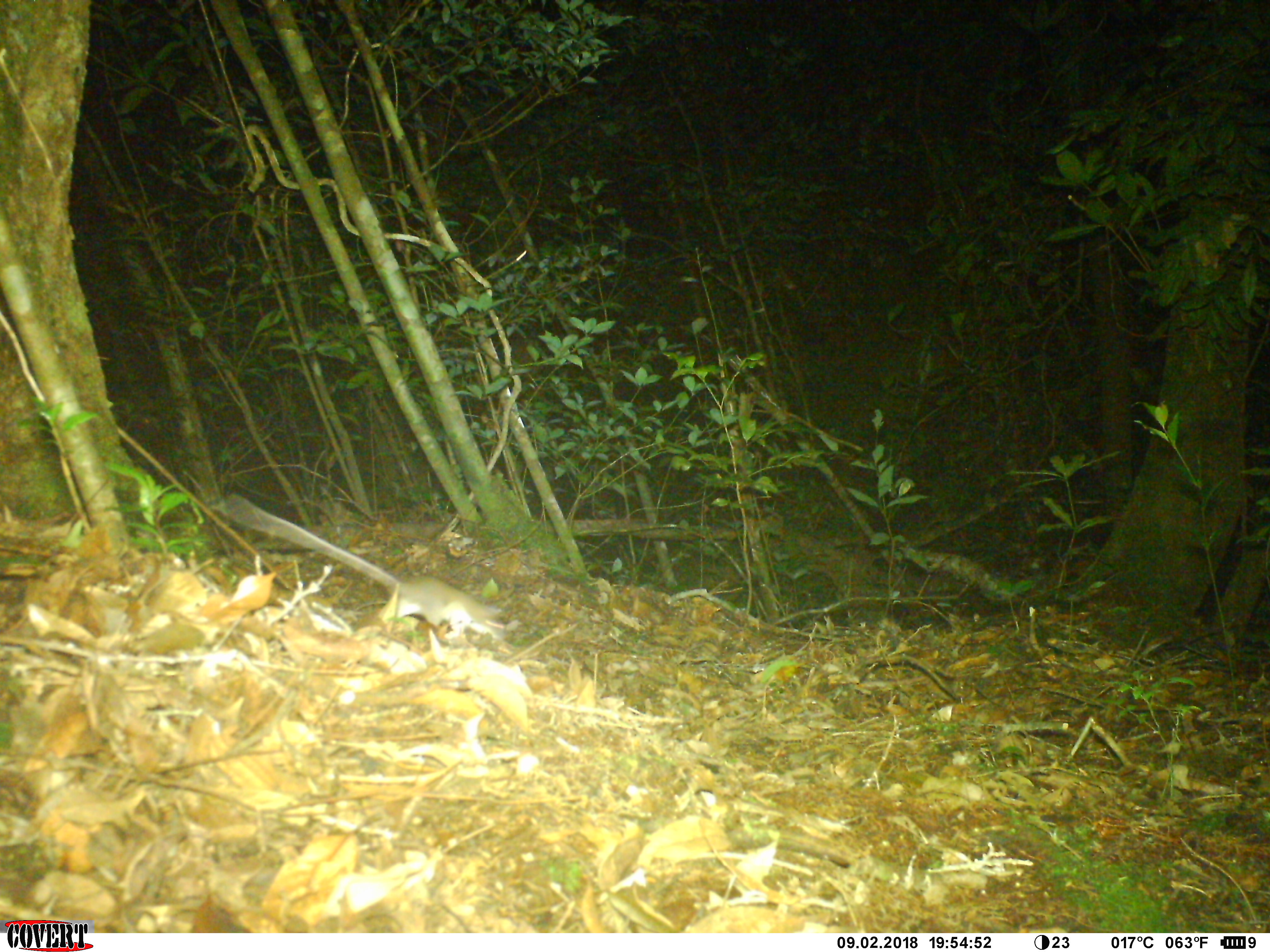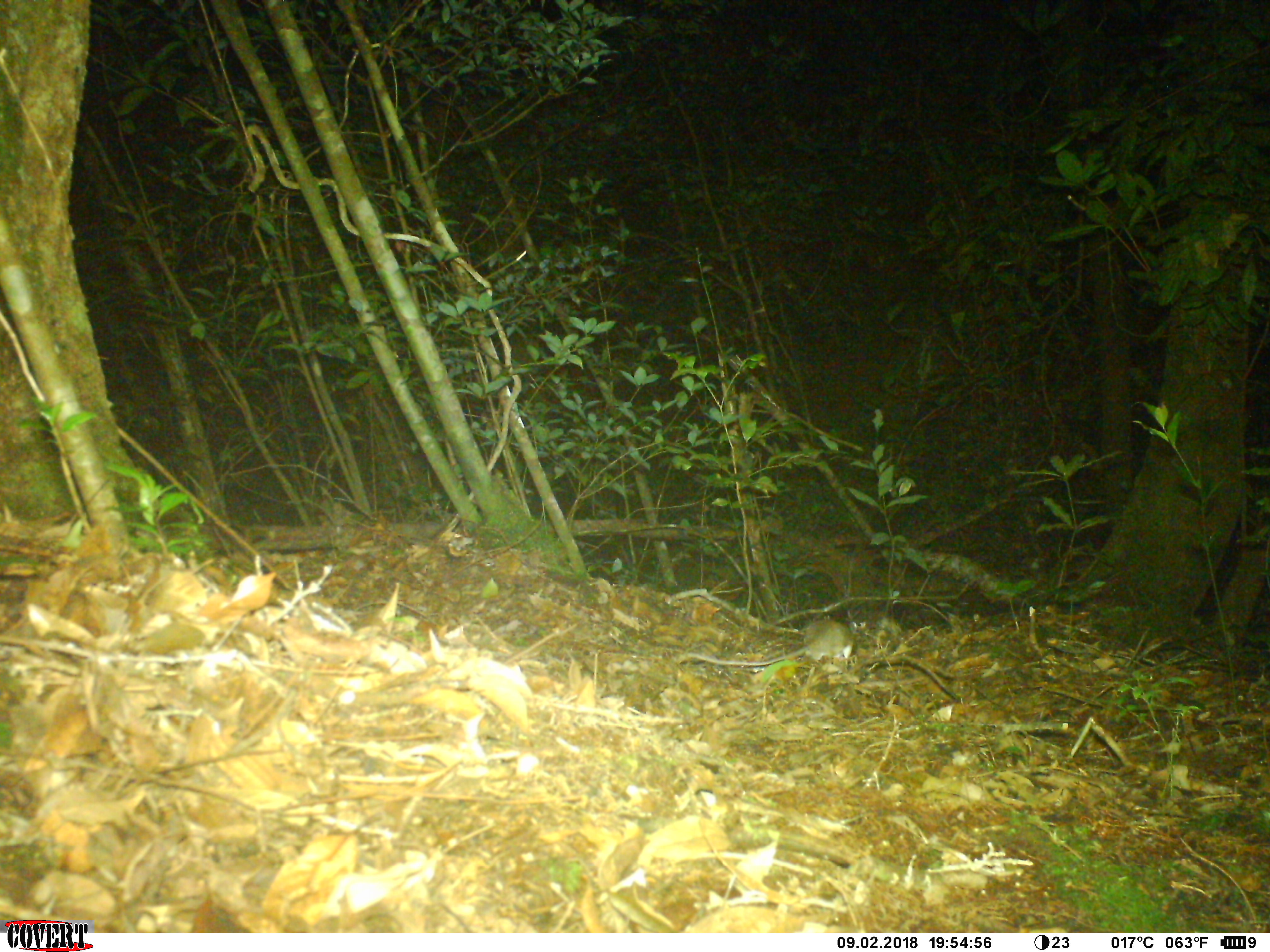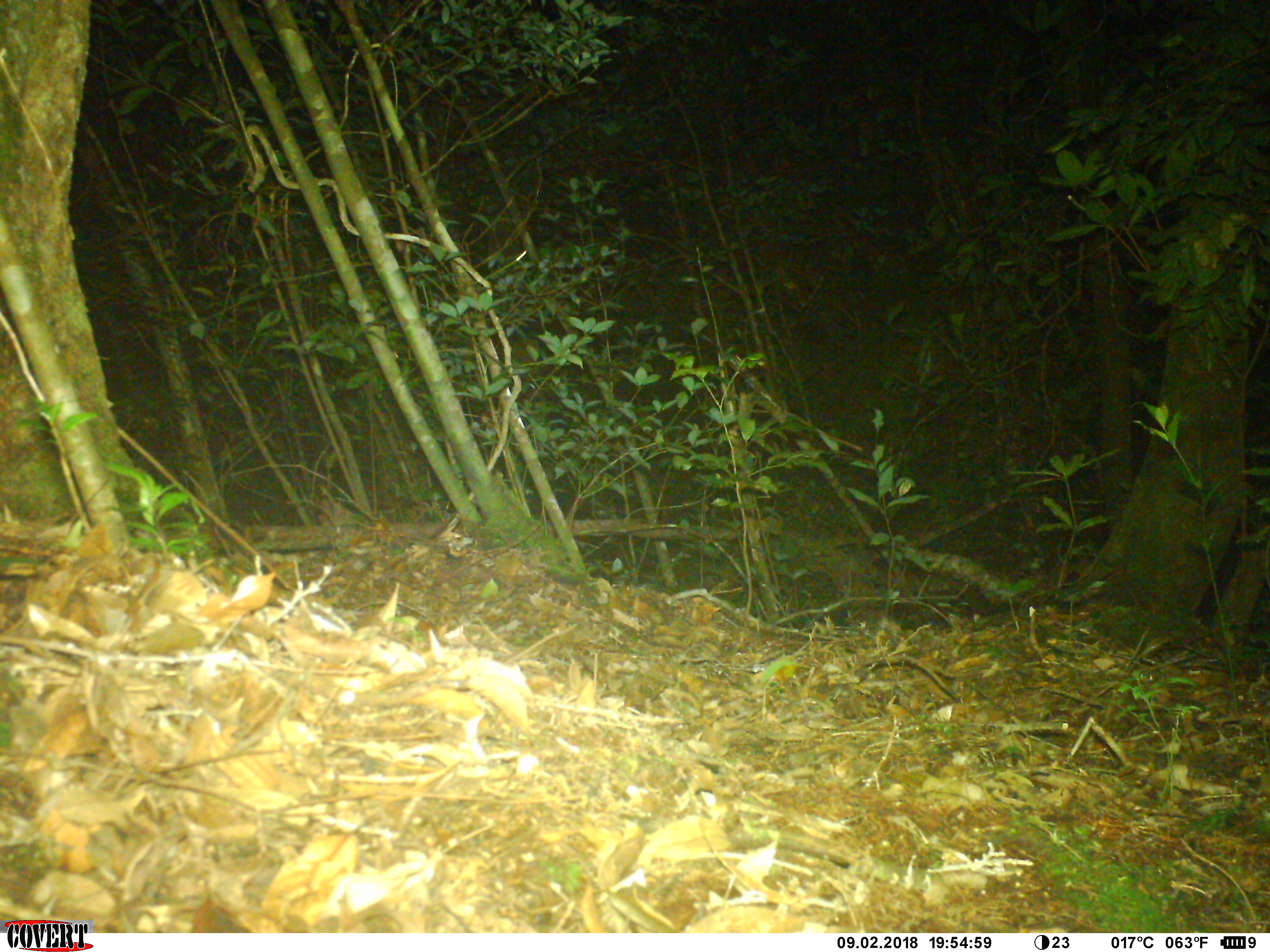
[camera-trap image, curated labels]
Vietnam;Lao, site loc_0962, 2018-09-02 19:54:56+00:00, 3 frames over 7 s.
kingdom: Animalia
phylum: Chordata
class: Mammalia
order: Rodentia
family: Muridae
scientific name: Muridae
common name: old-world mice and rats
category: unidentified murid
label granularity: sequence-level